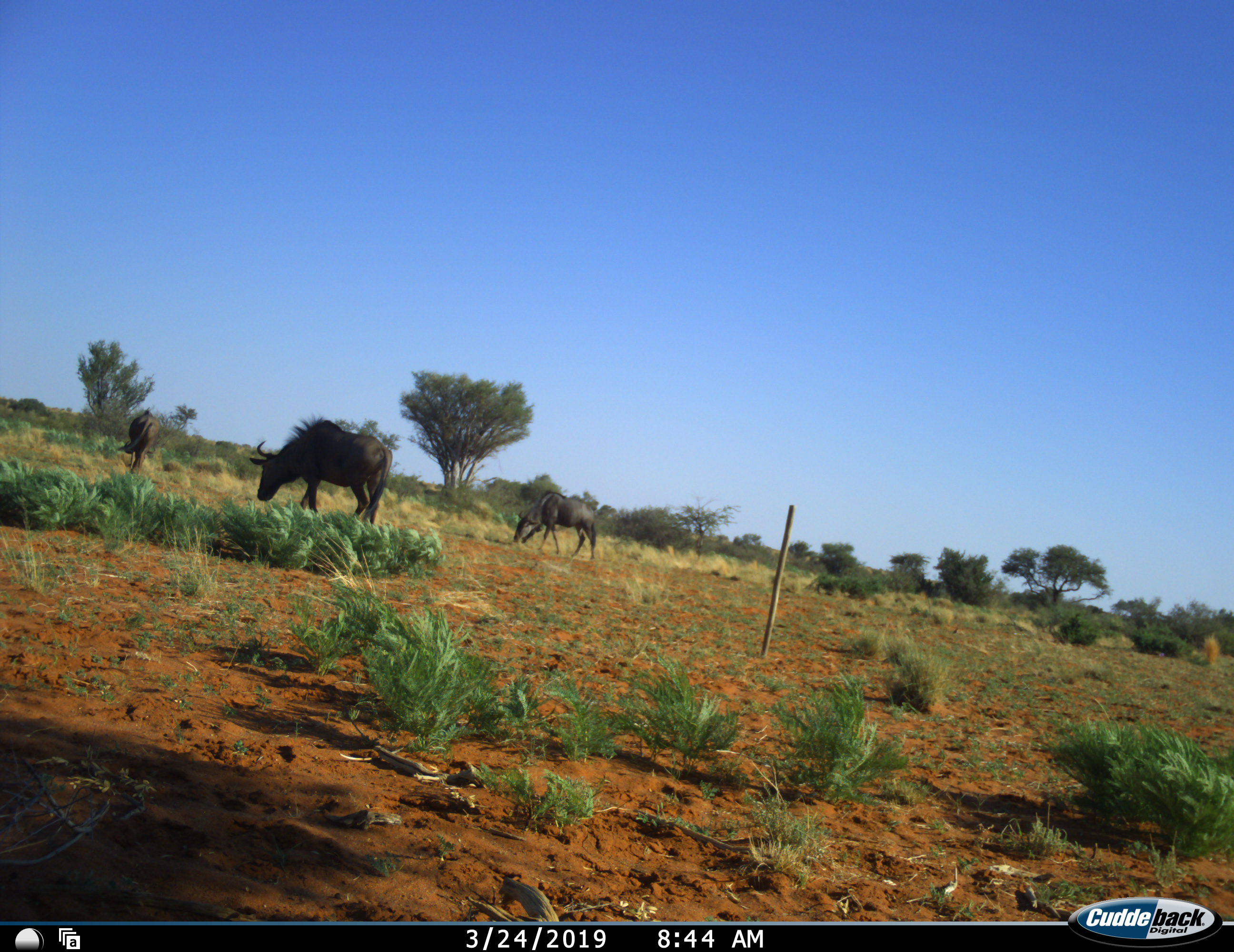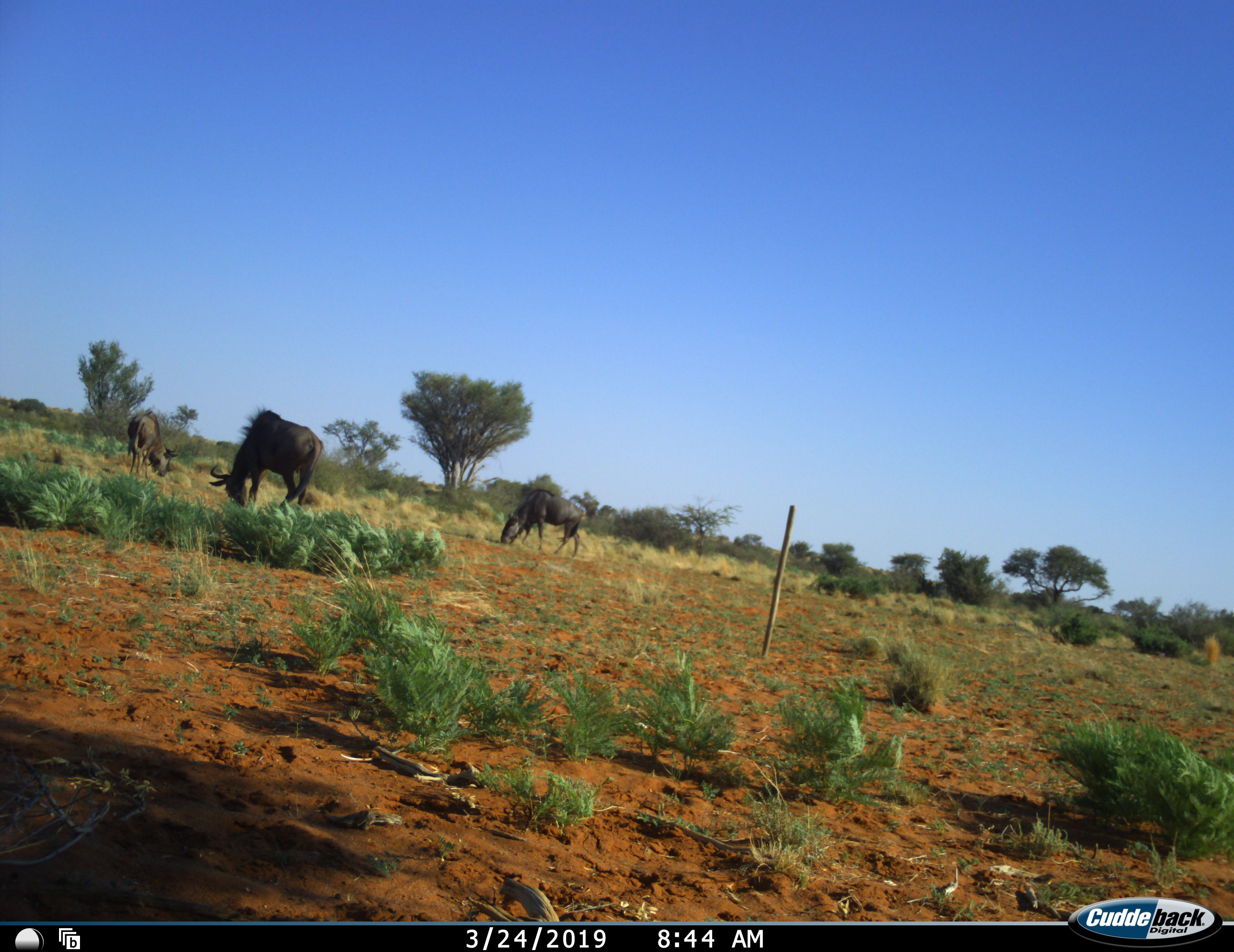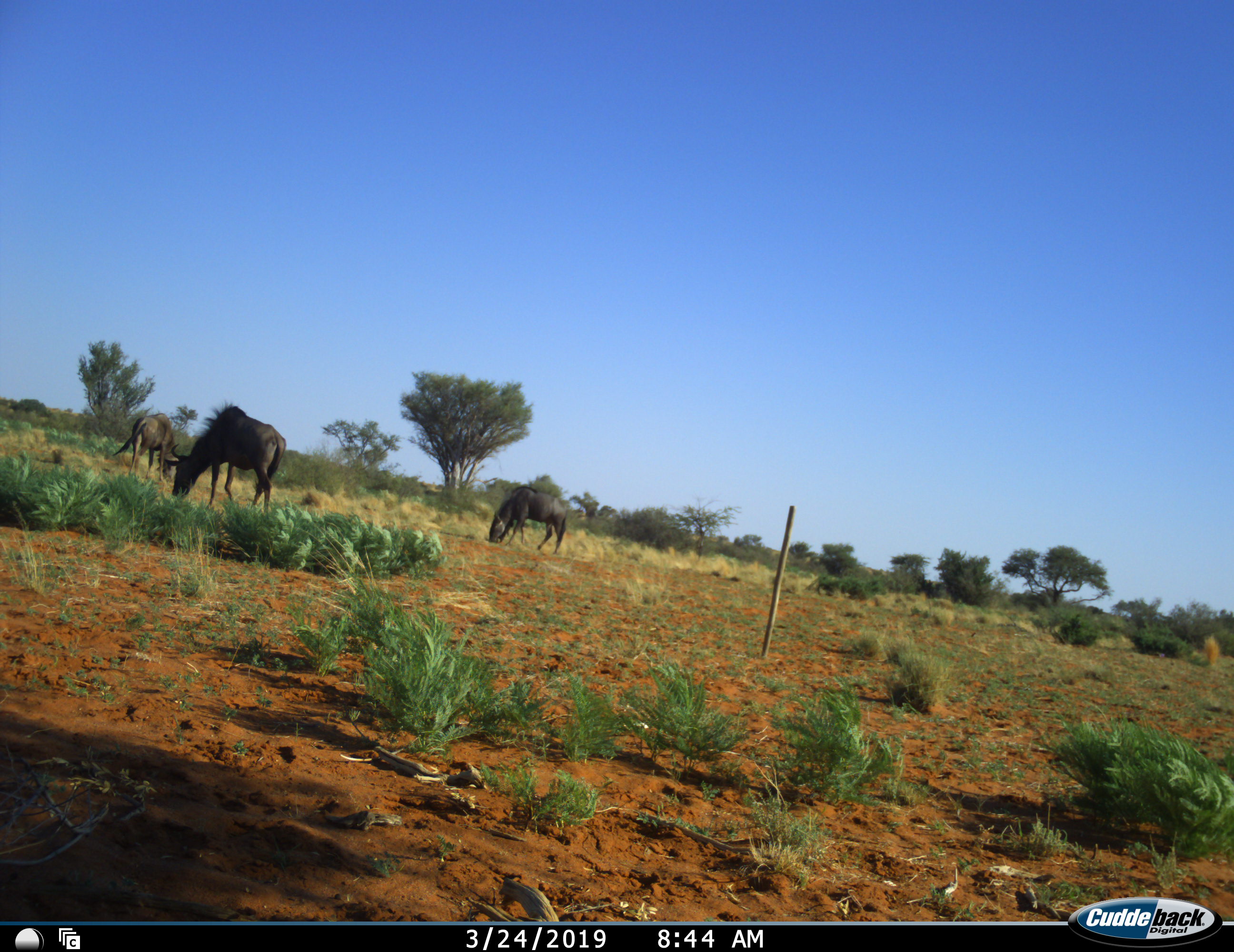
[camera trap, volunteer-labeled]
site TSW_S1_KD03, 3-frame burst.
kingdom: Animalia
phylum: Chordata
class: Mammalia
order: Artiodactyla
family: Bovidae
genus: Connochaetes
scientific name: Connochaetes taurinus taurinus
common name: blue wildebeest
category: wildebeestblue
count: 3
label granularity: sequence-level